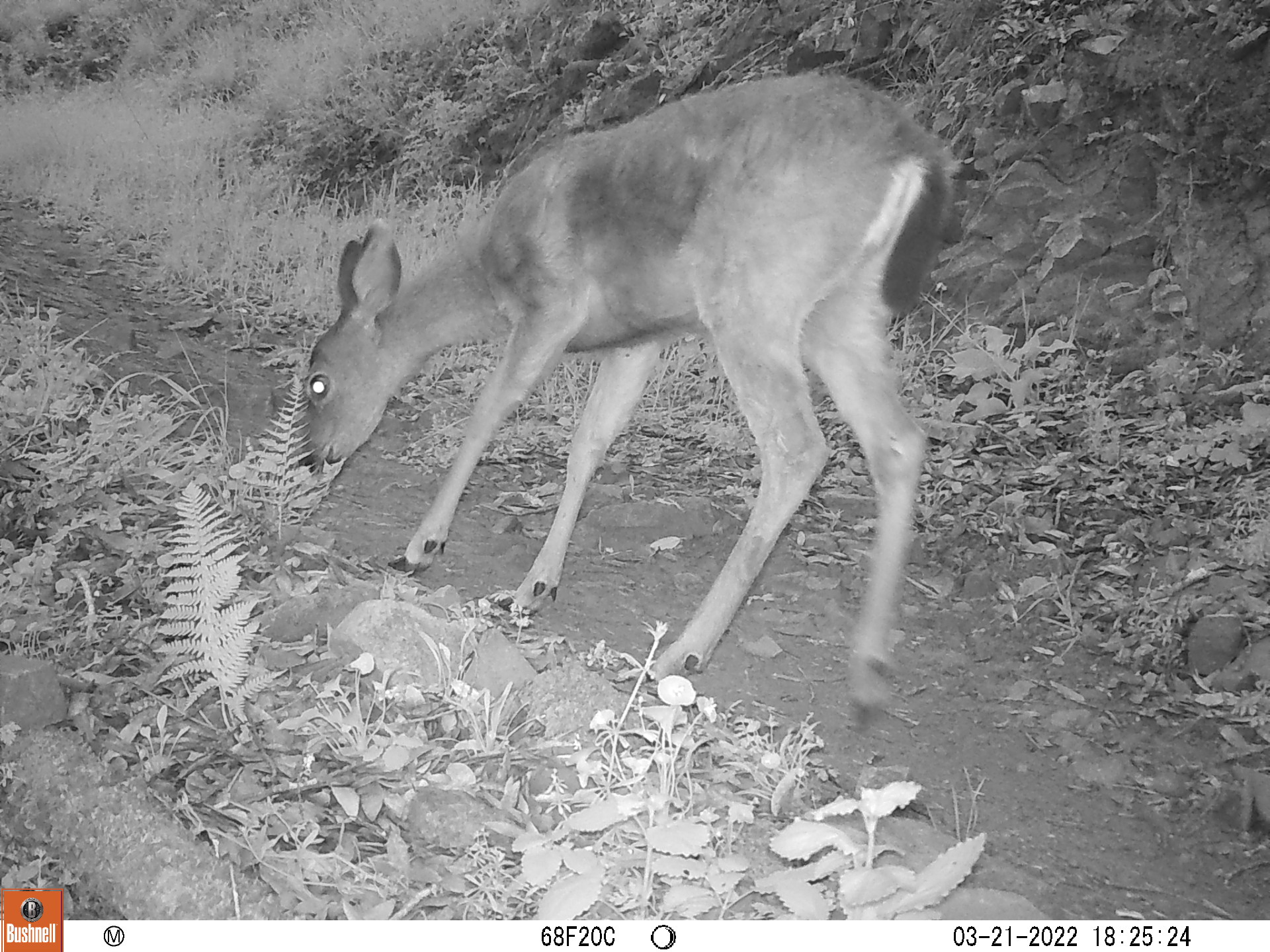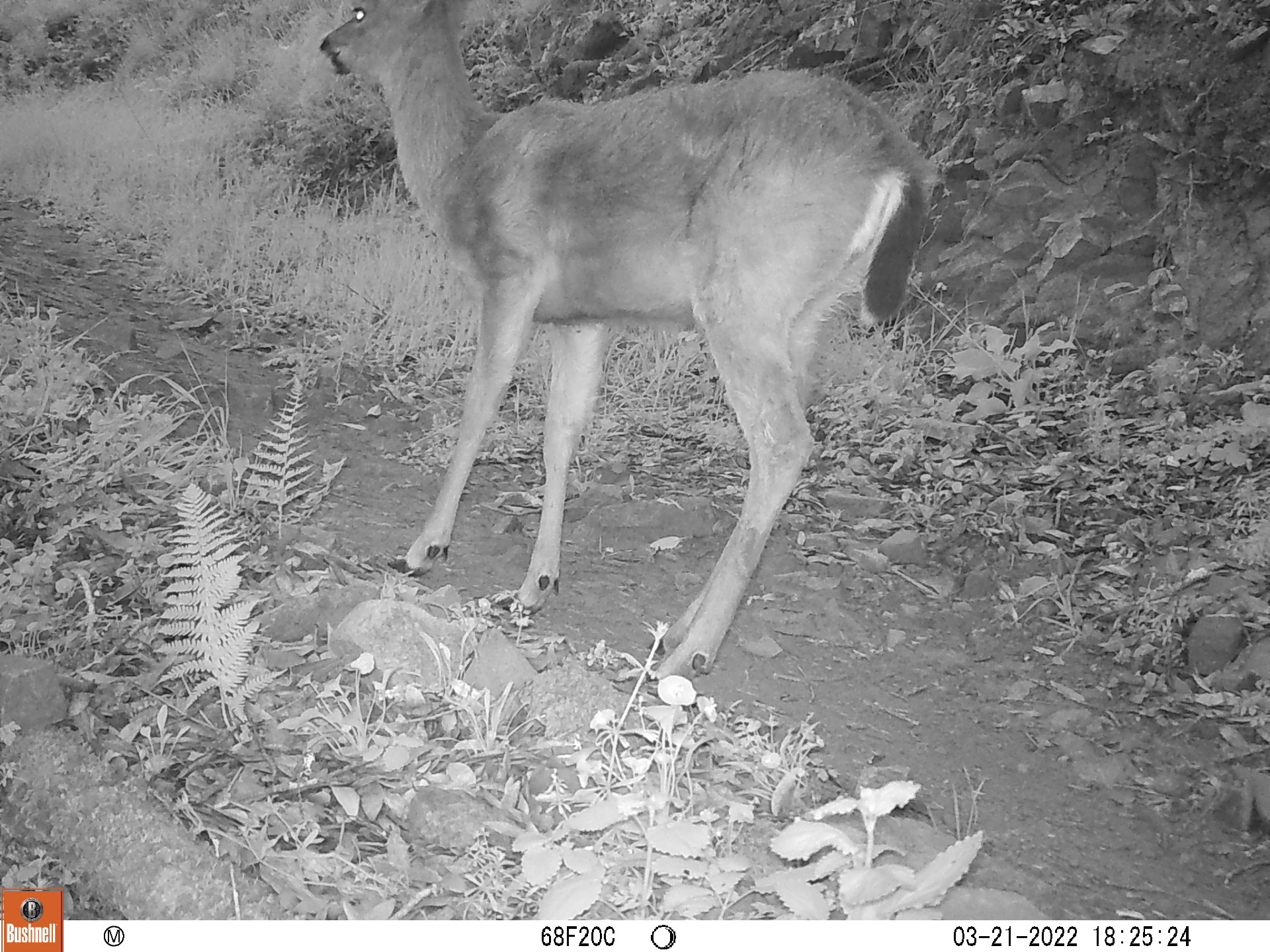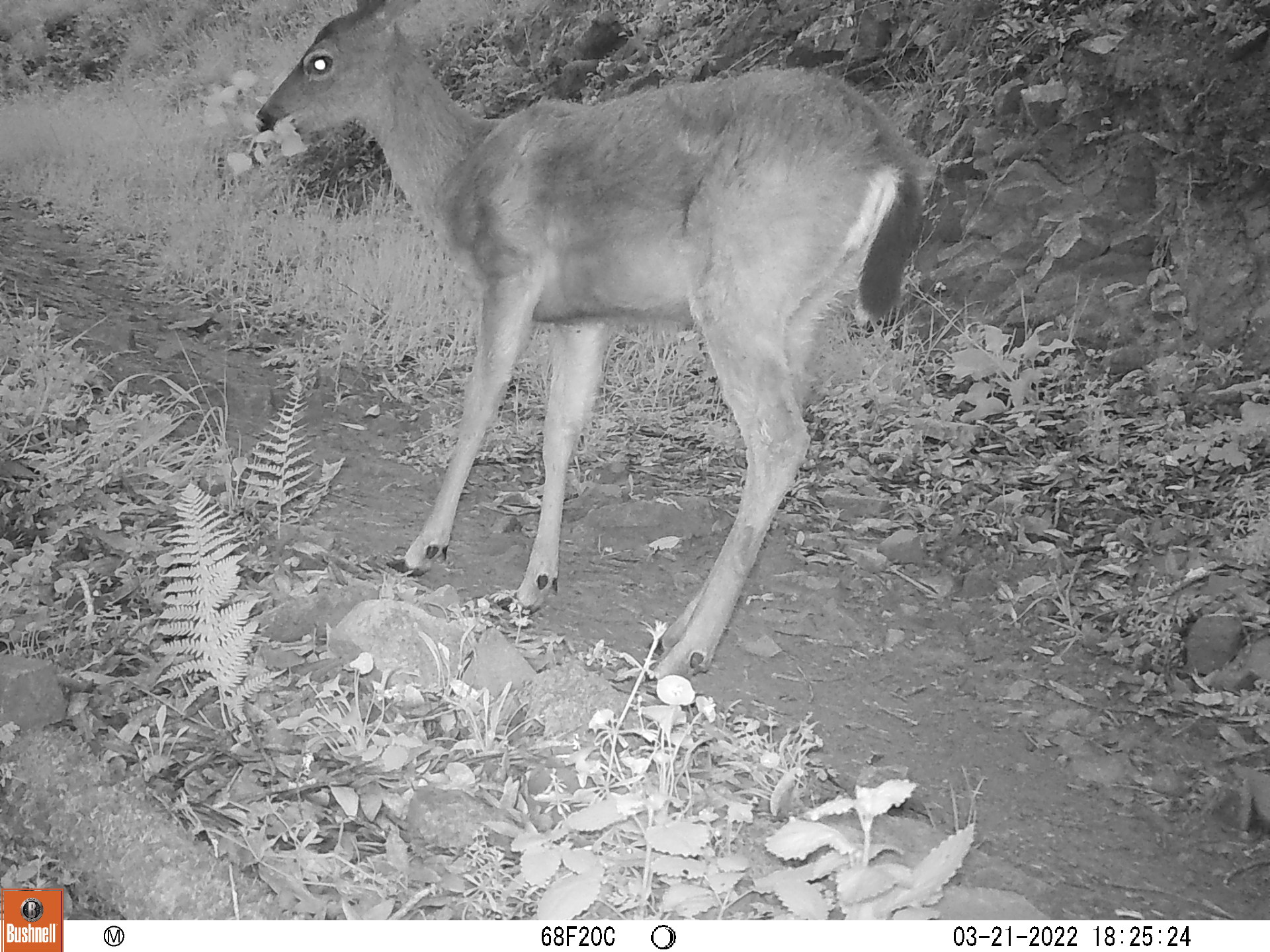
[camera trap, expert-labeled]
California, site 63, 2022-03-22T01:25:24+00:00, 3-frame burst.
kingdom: Animalia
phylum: Chordata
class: Mammalia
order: Artiodactyla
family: Cervidae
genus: Odocoileus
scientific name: Odocoileus hemionus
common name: mule deer